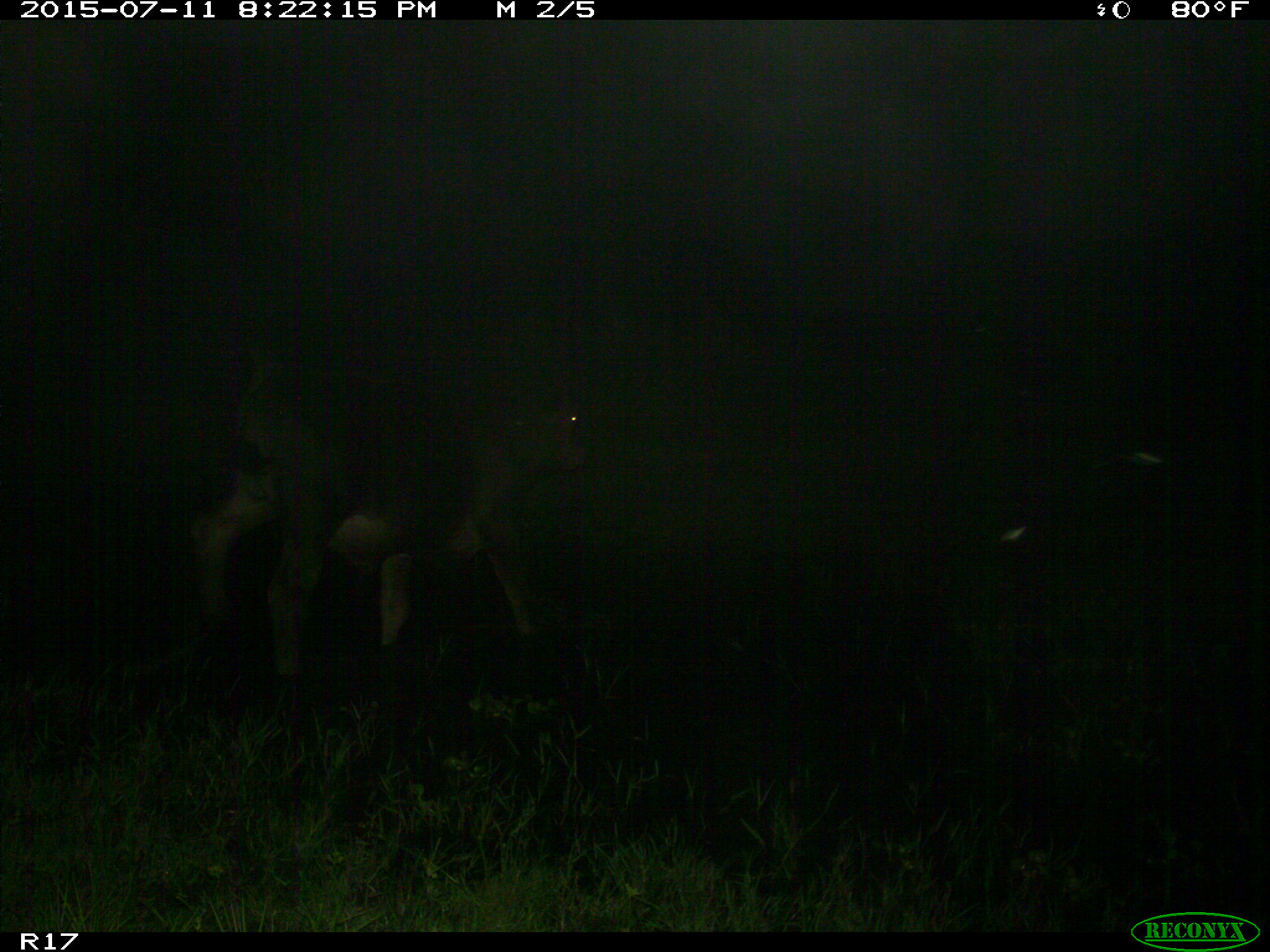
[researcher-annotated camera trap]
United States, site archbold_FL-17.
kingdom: Animalia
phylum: Chordata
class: Mammalia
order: Artiodactyla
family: Bovidae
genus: Bos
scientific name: Bos taurus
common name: domestic cow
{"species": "Bos taurus (domestic cow)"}